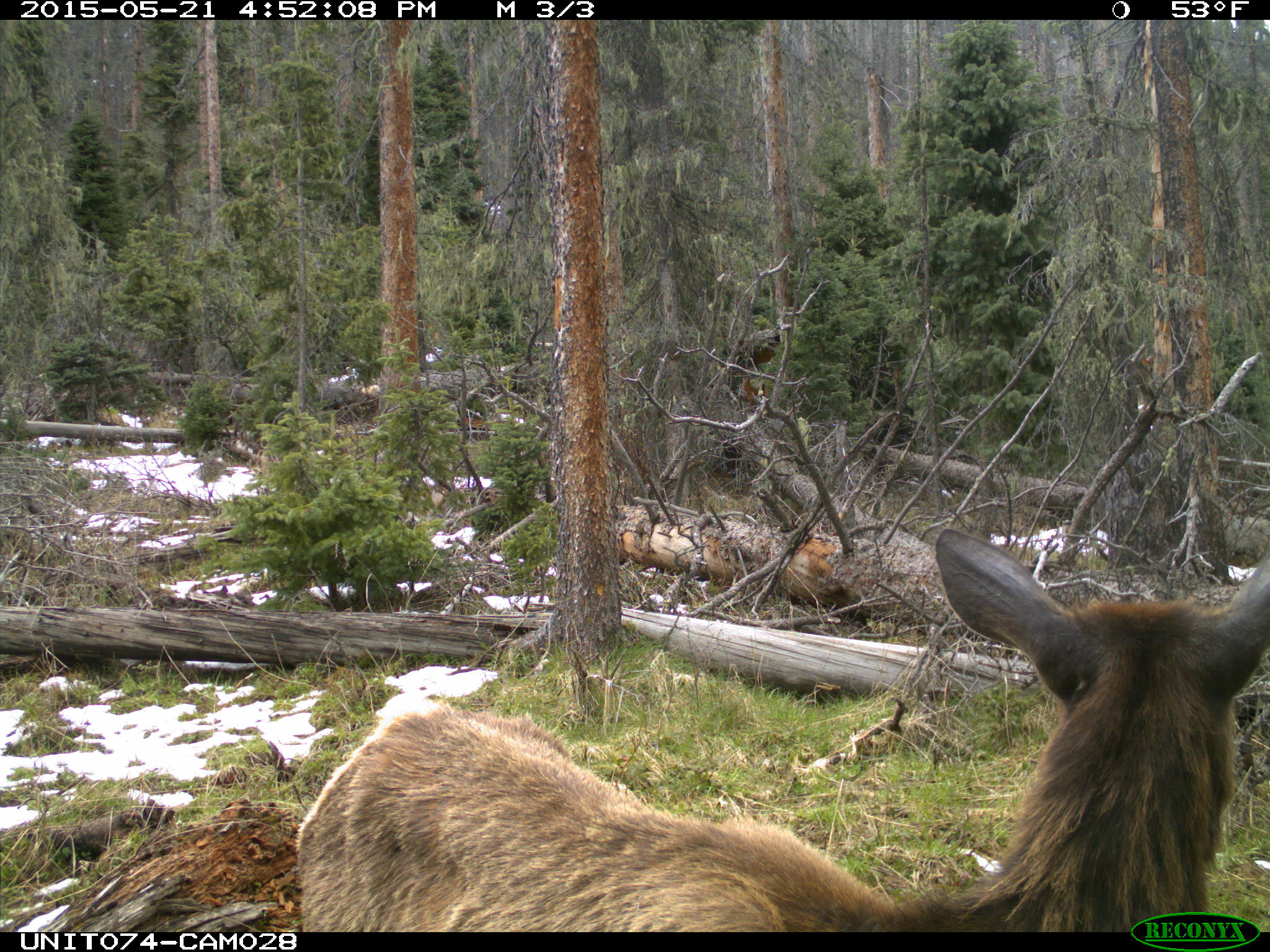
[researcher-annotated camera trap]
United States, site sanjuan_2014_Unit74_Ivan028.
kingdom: Animalia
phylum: Chordata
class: Mammalia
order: Artiodactyla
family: Cervidae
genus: Cervus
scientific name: Cervus elaphus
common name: red deer